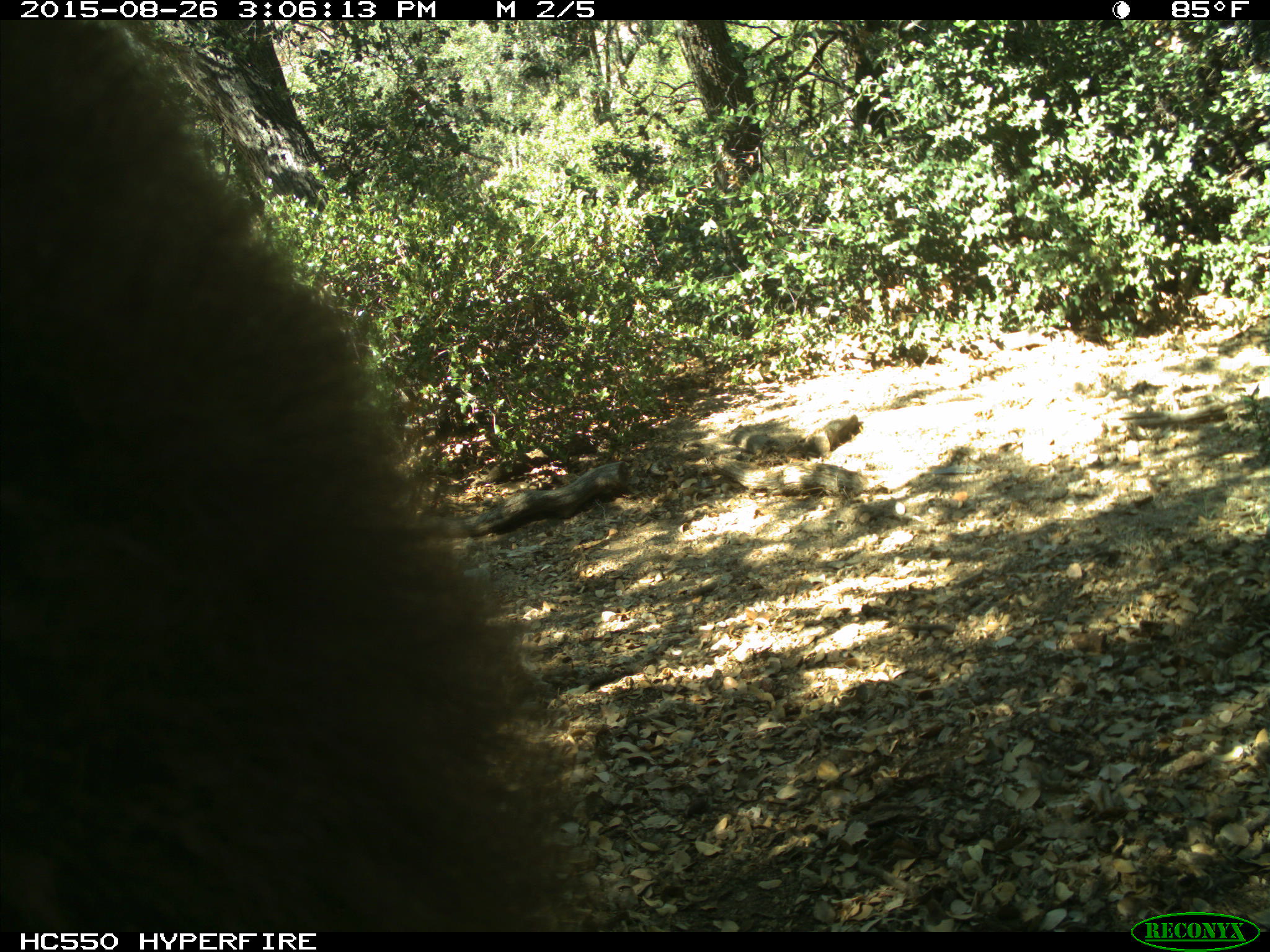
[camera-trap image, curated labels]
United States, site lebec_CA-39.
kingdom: Animalia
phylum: Chordata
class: Mammalia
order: Carnivora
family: Ursidae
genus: Ursus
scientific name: Ursus americanus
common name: american black bear